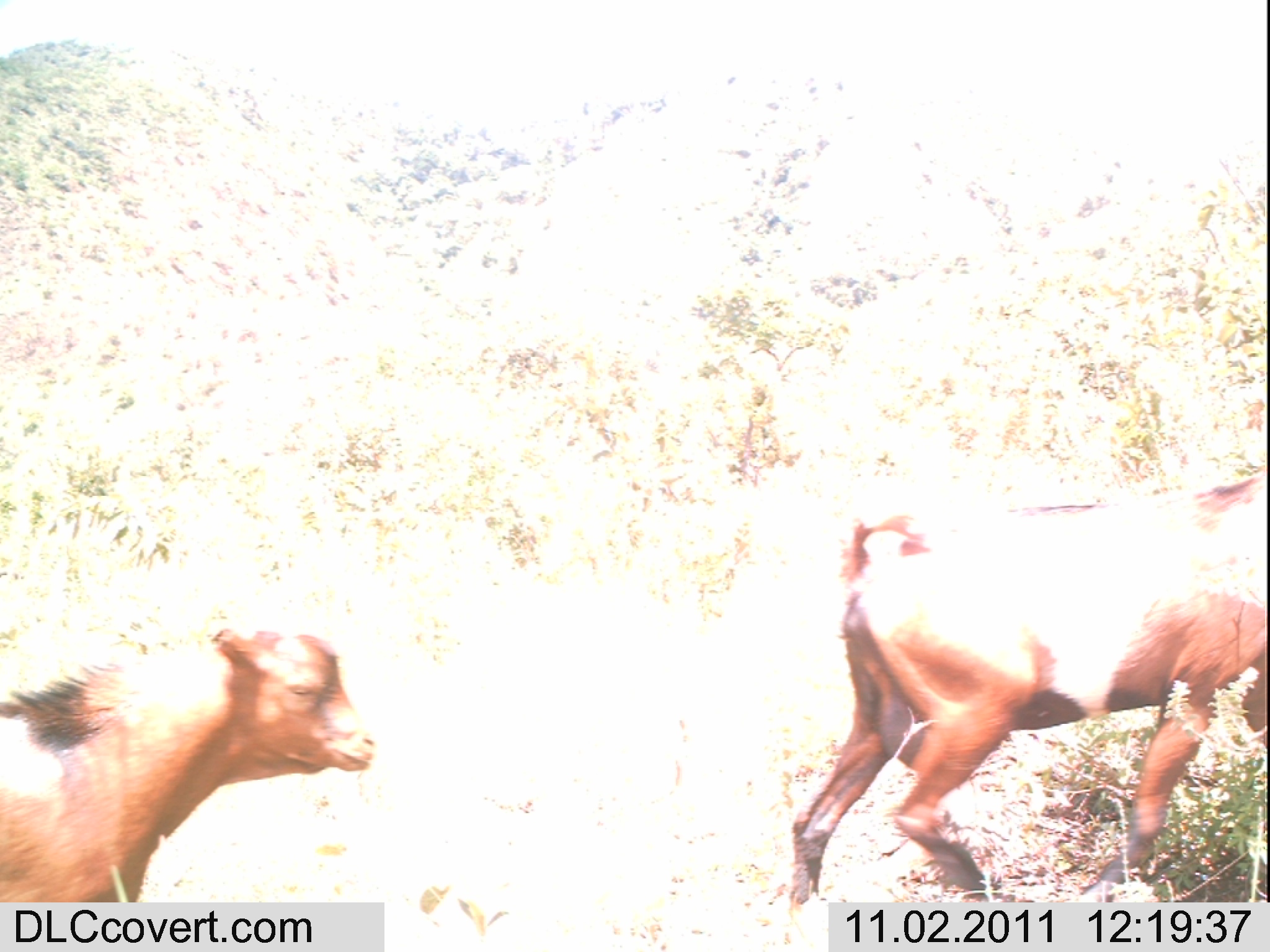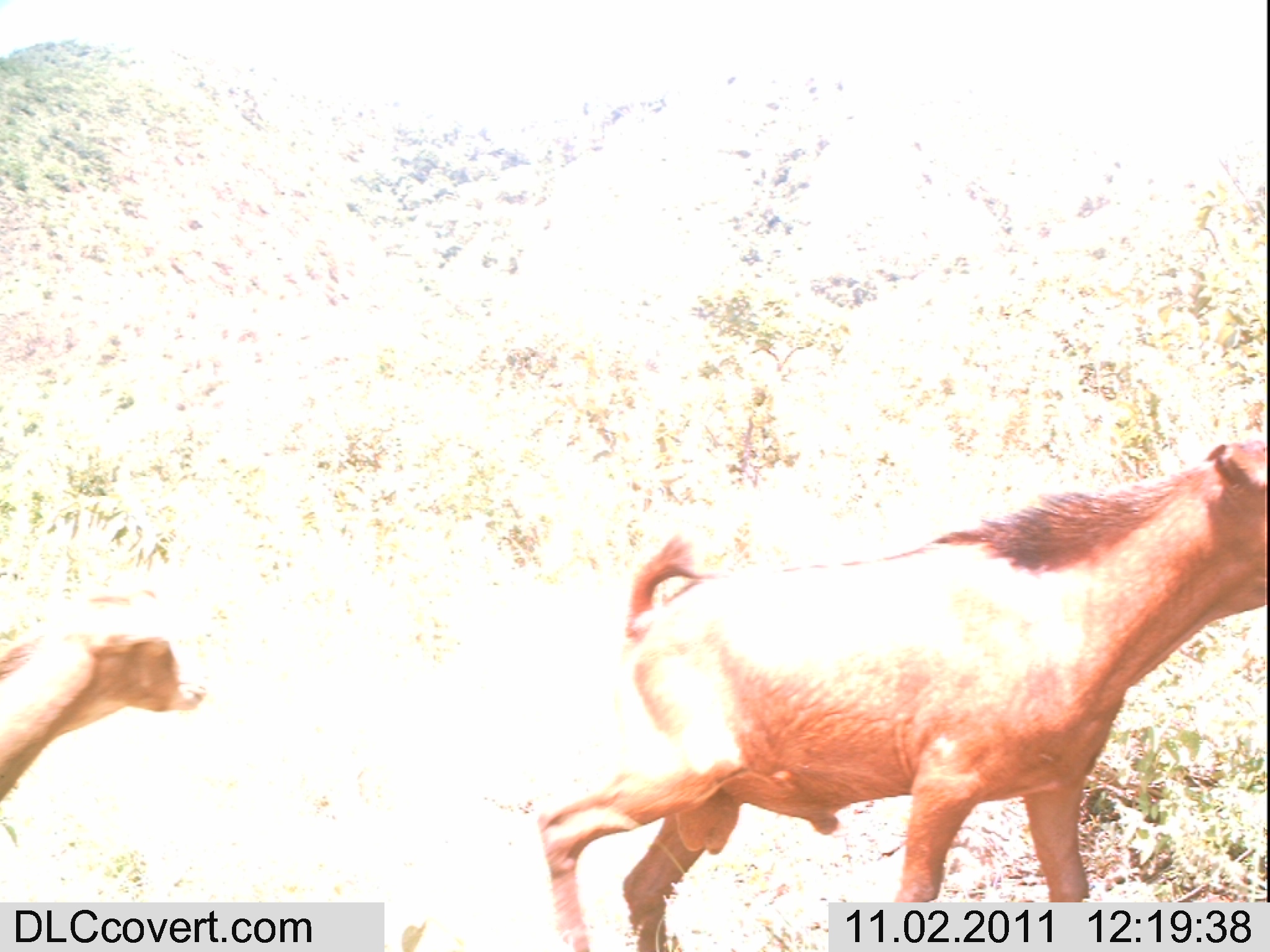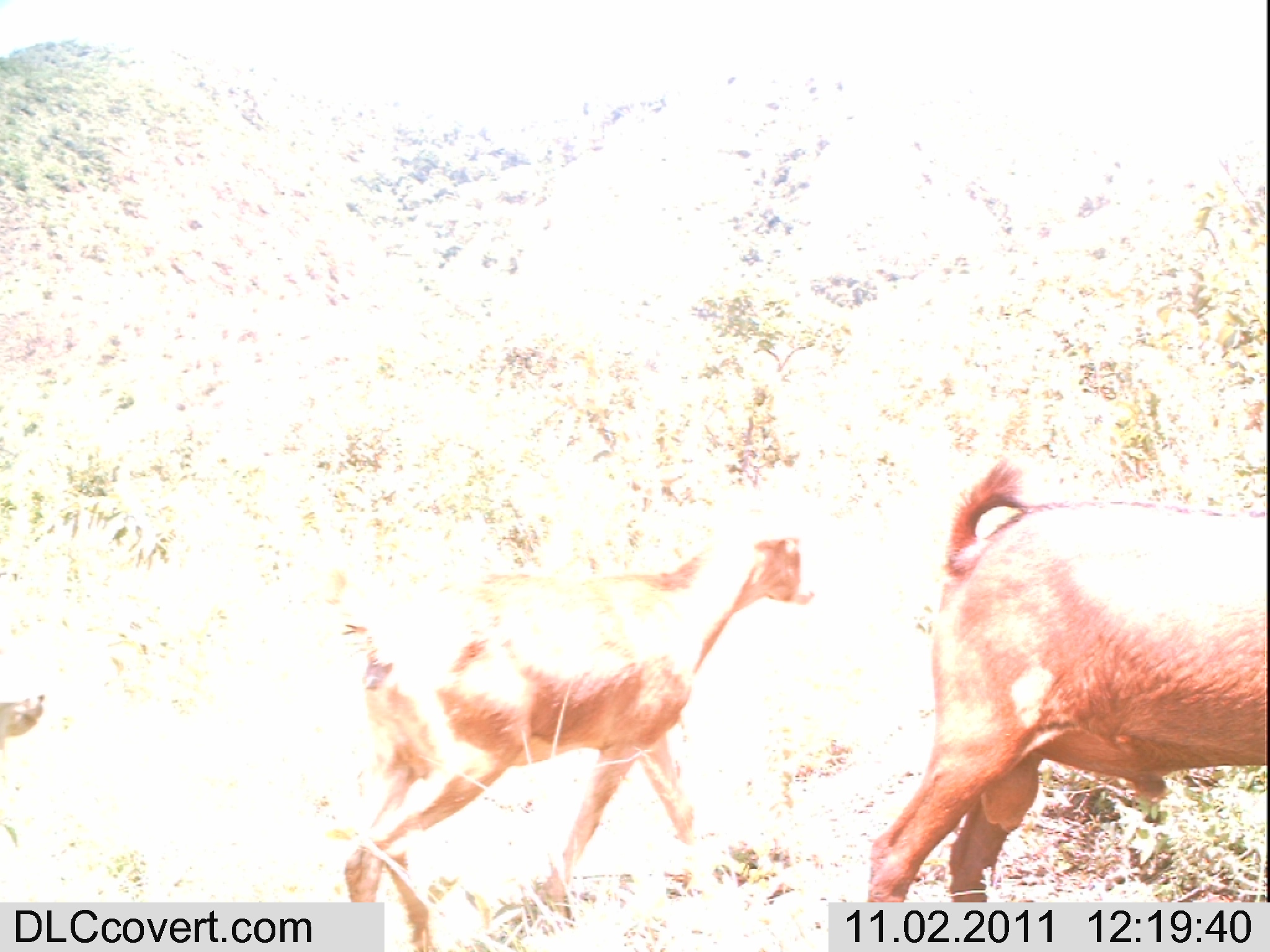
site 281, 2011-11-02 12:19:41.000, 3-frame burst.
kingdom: Animalia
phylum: Chordata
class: Mammalia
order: Artiodactyla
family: Bovidae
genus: Capra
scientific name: Capra aegagrus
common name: wild goat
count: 2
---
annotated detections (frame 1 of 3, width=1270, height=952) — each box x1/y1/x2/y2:
capra aegagrus: 785/465/1267/907; 0/617/378/902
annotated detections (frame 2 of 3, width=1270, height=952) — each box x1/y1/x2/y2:
capra aegagrus: 534/435/1266/951; 0/582/208/804